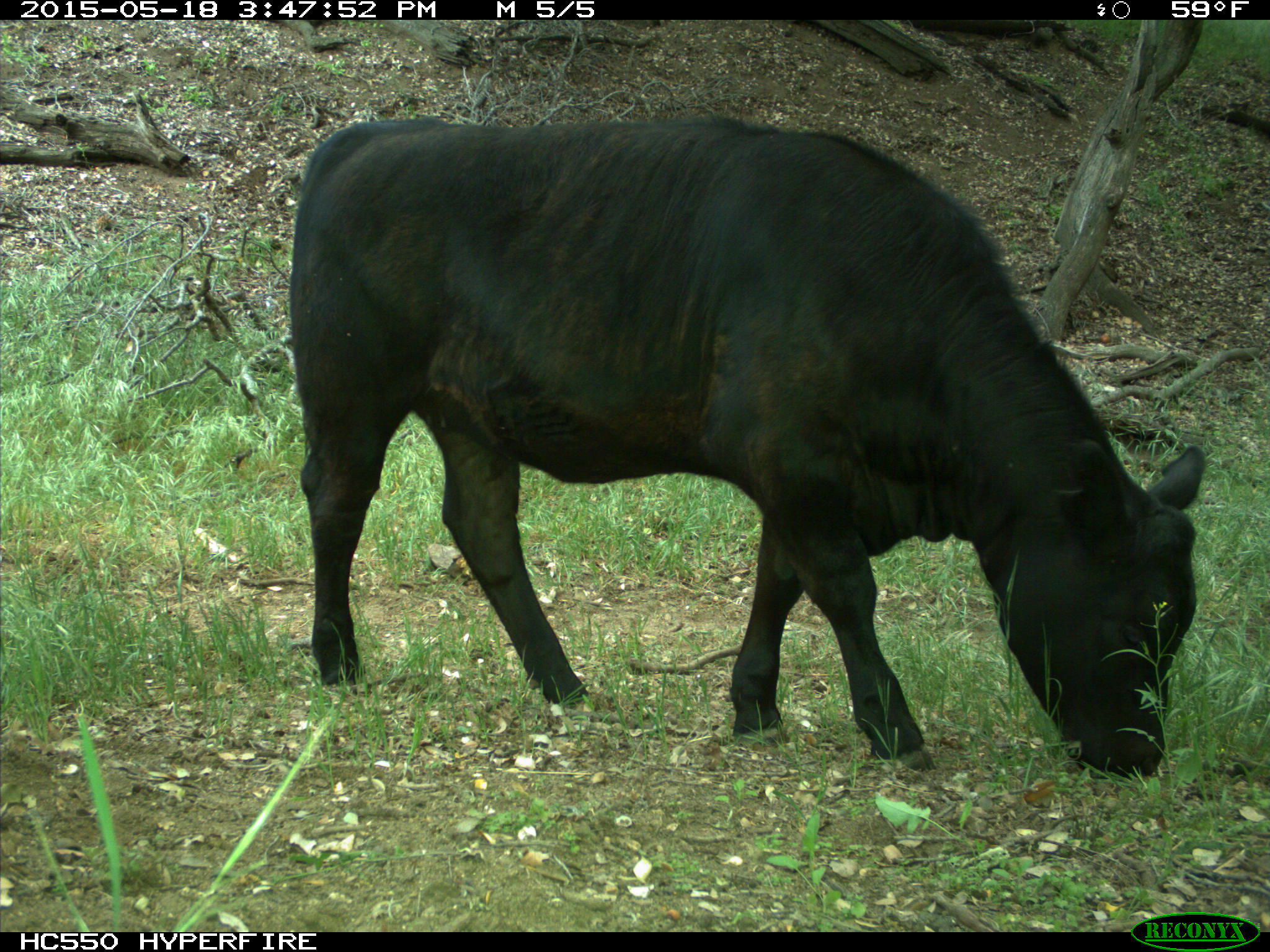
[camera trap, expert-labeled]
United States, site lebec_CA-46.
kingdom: Animalia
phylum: Chordata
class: Mammalia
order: Artiodactyla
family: Bovidae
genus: Bos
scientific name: Bos taurus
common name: domestic cow